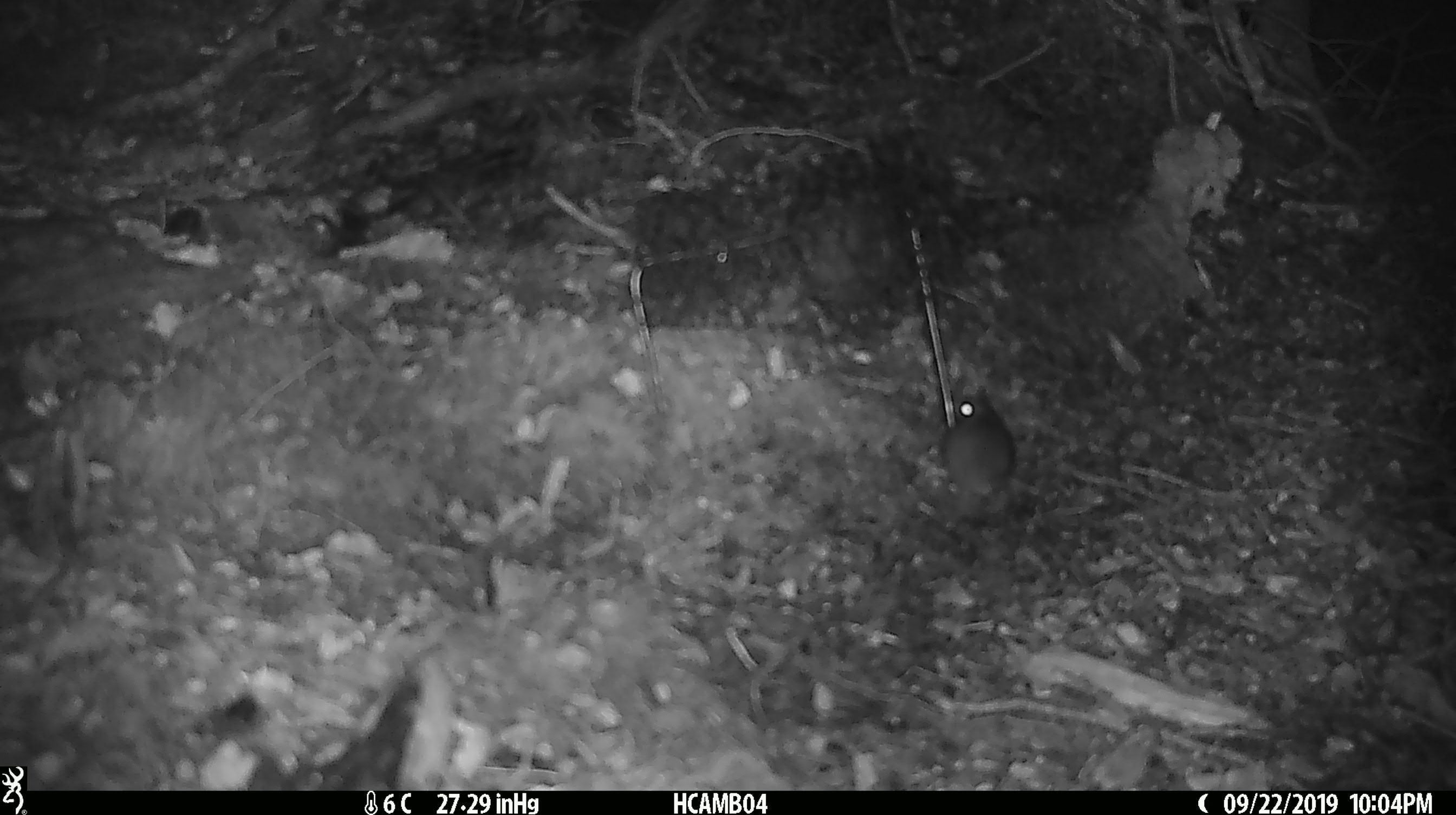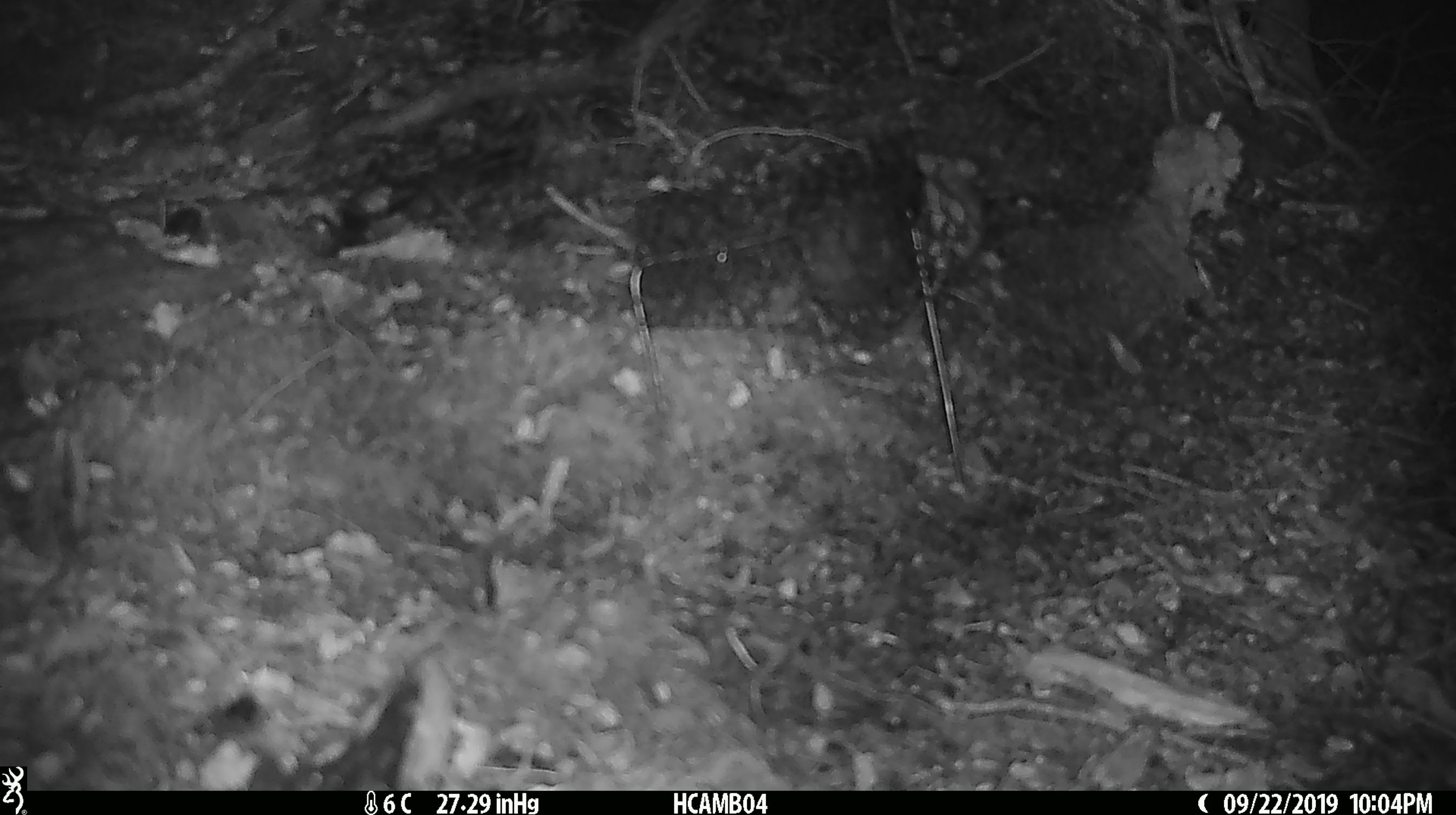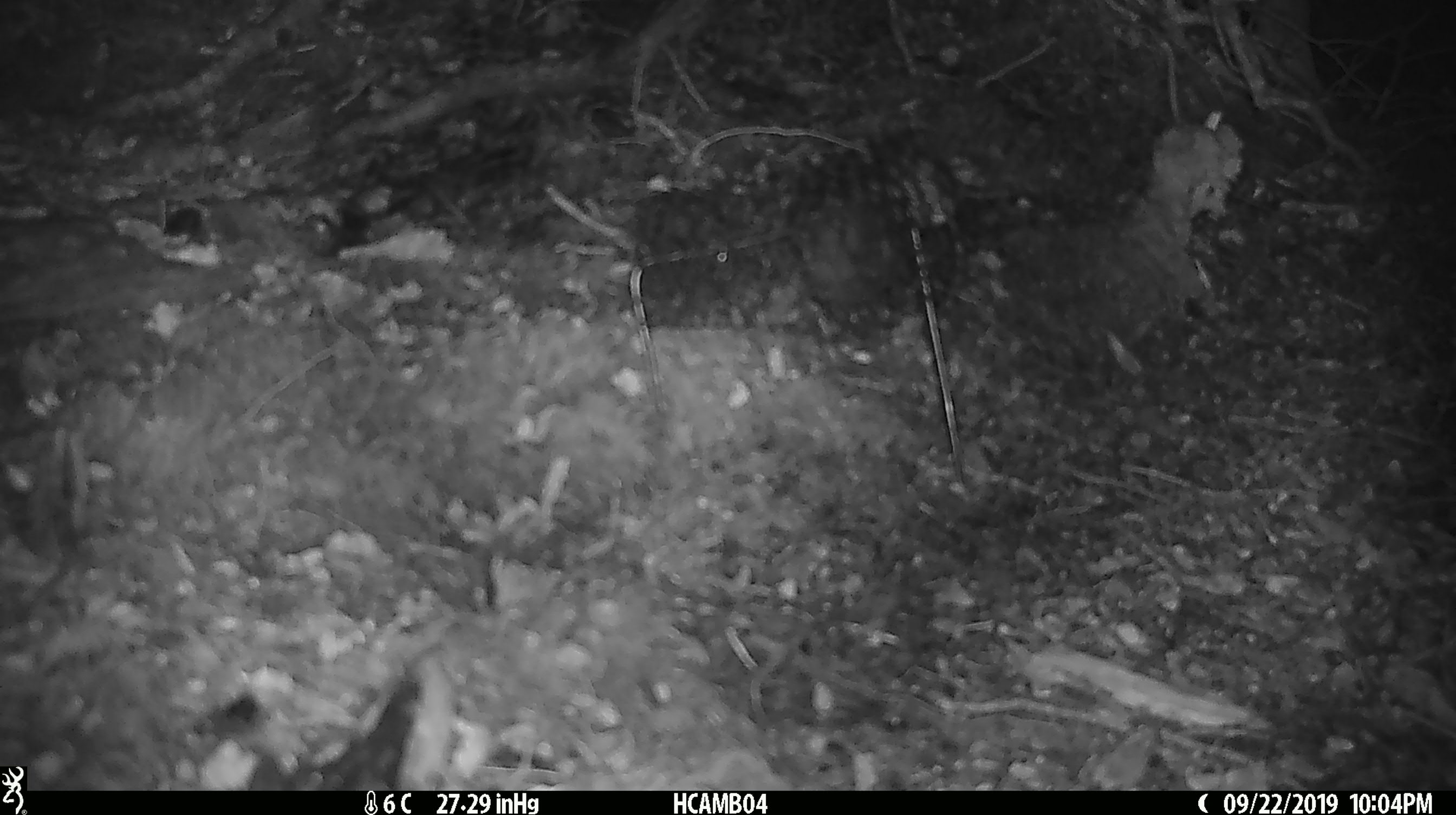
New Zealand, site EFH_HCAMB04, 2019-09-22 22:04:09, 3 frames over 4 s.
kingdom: Animalia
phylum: Chordata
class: Mammalia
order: Rodentia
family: Muridae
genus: Mus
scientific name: Mus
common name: mouse